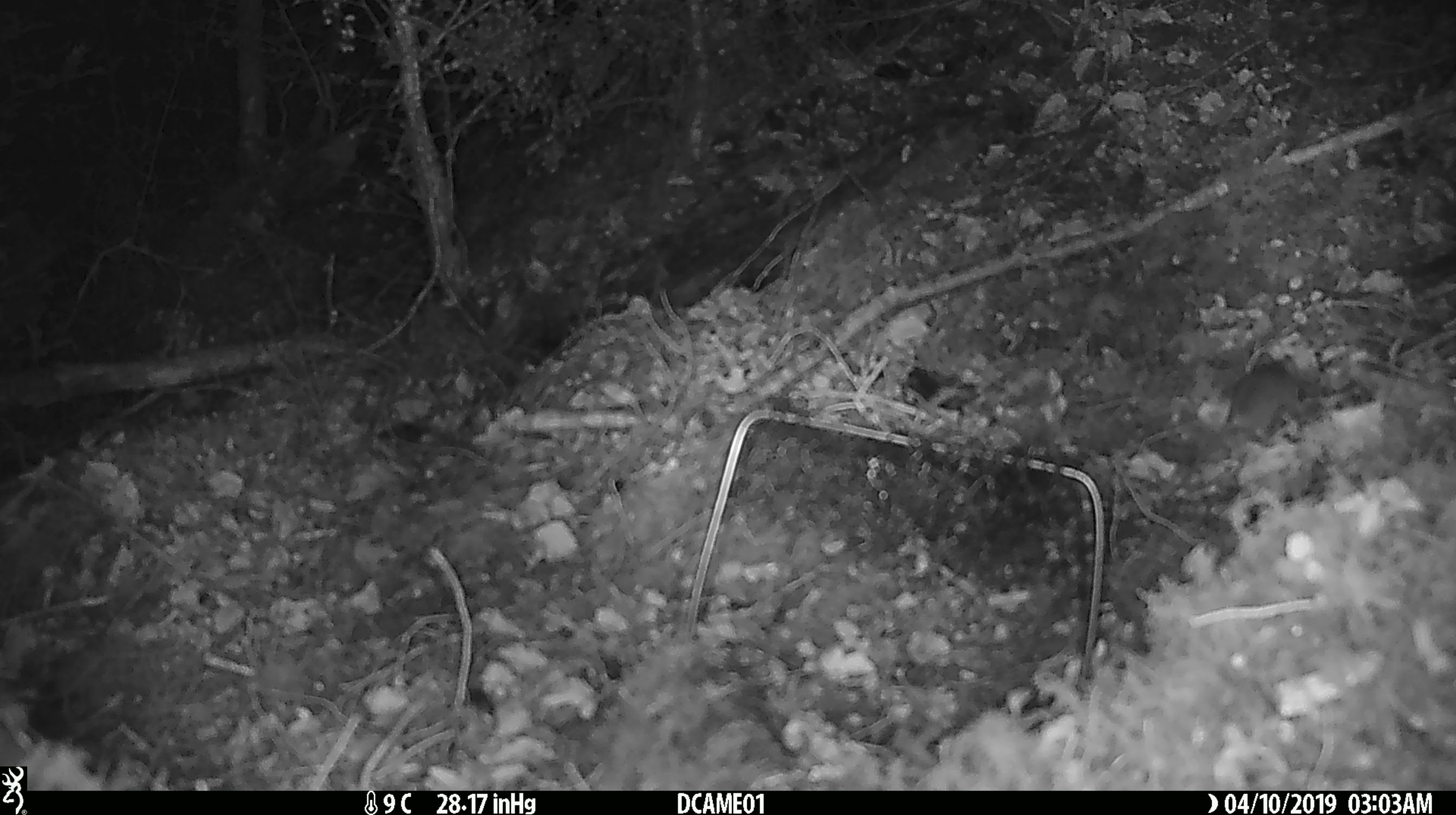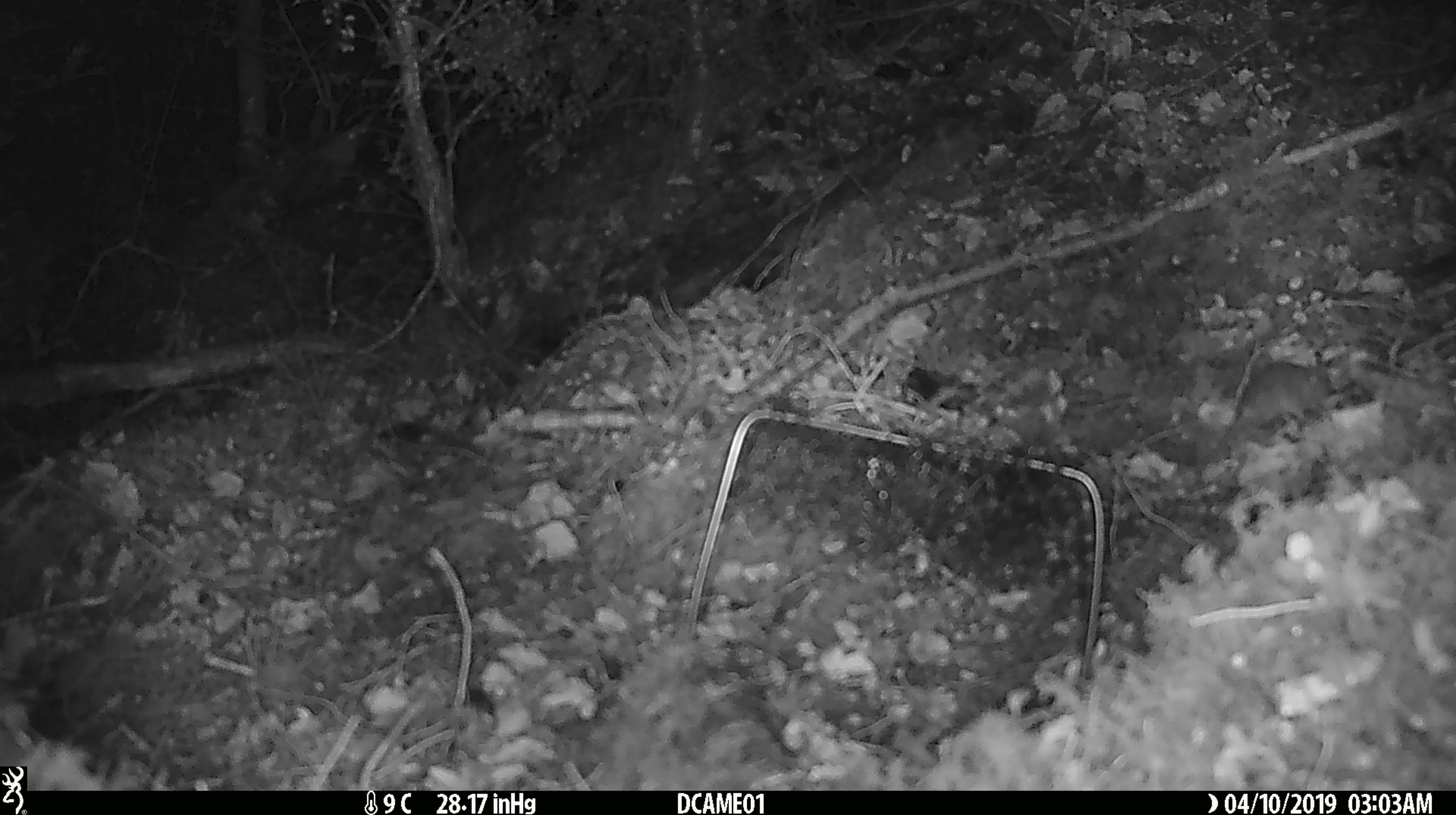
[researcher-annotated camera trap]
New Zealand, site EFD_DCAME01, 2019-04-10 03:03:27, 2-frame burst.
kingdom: Animalia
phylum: Chordata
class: Mammalia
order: Rodentia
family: Muridae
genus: Mus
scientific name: Mus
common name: mouse